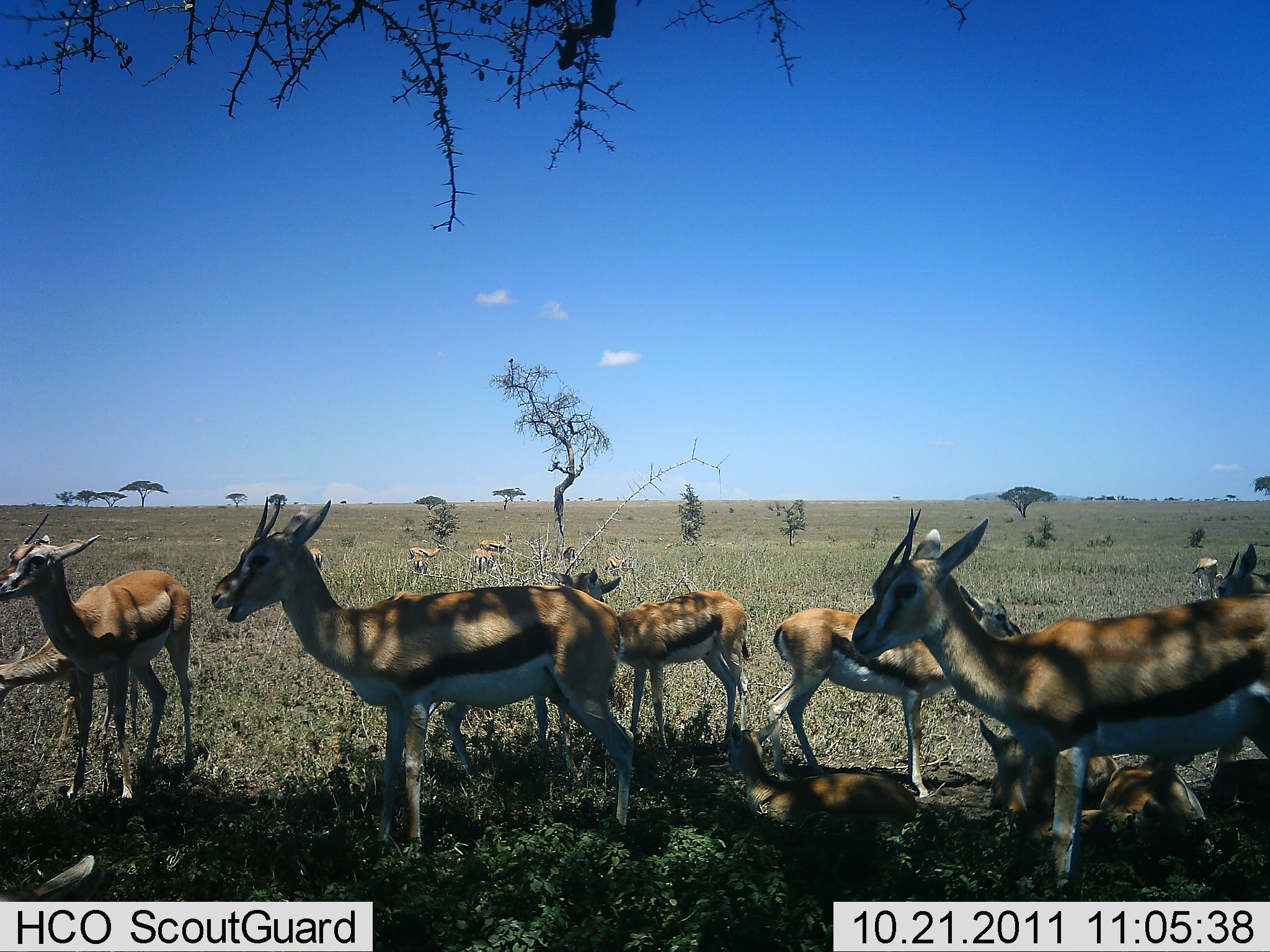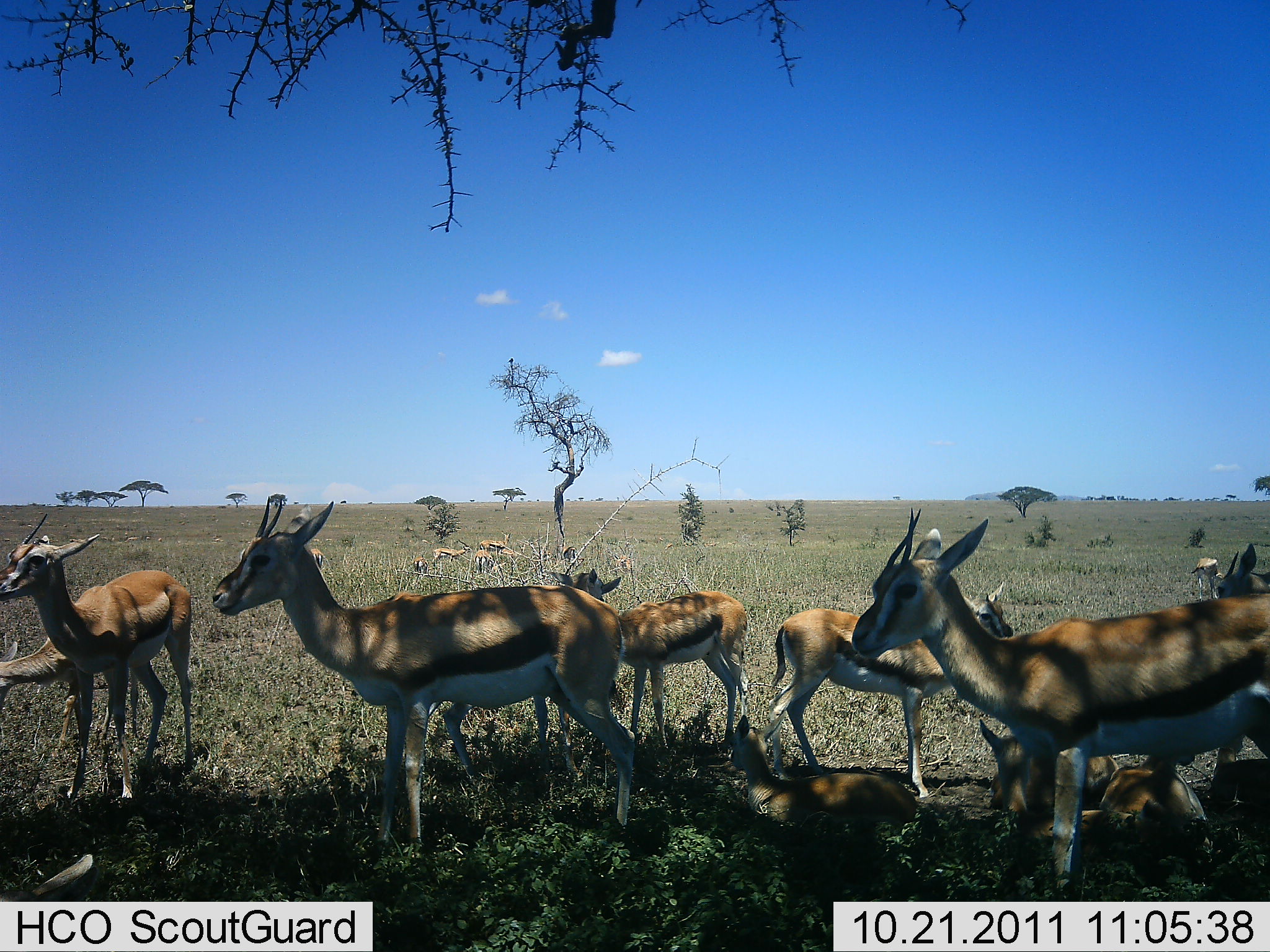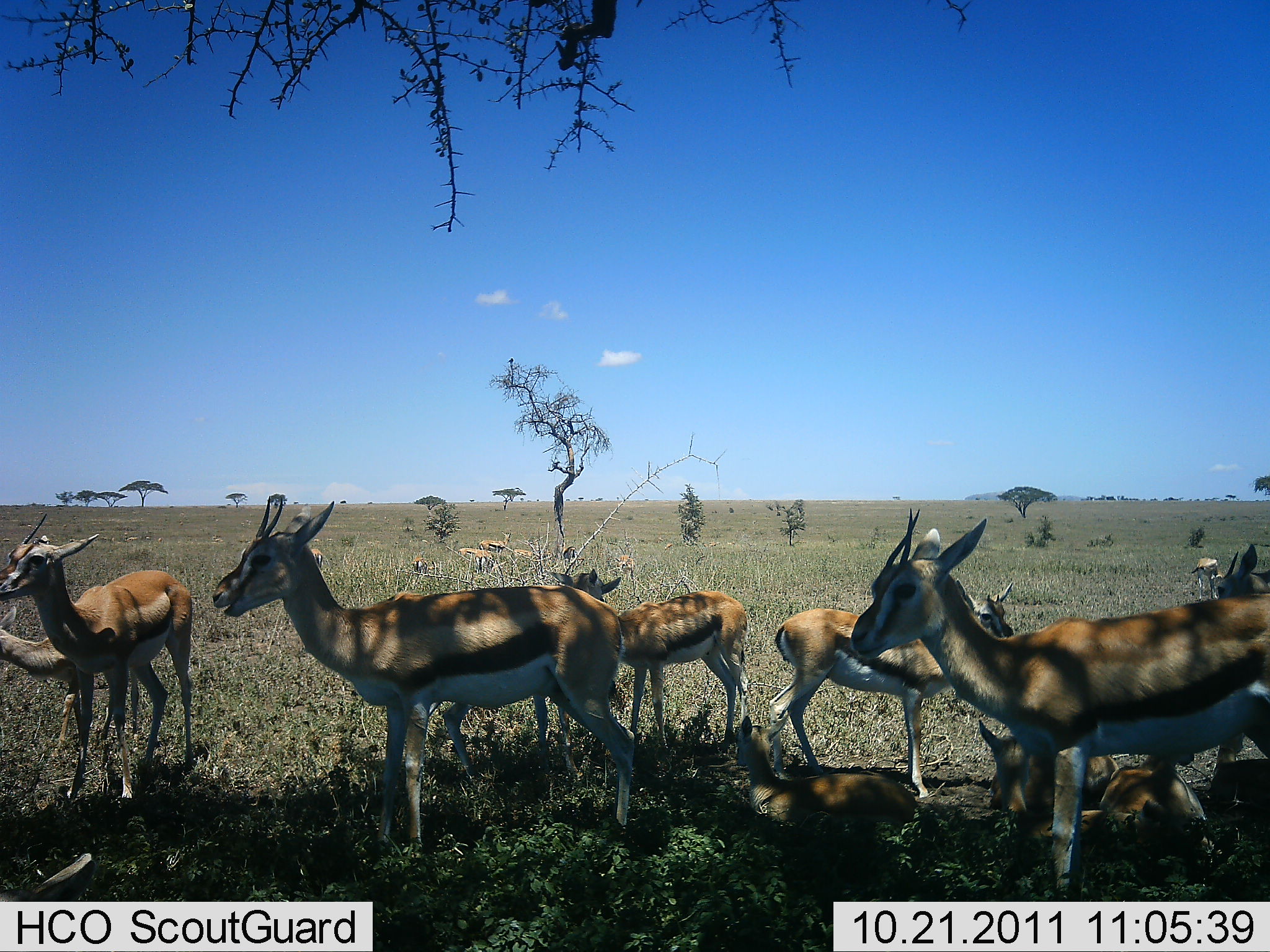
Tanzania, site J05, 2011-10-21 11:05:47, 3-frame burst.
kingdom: Animalia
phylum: Chordata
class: Mammalia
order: Artiodactyla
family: Bovidae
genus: Eudorcas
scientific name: Eudorcas thomsonii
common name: thomson's gazelle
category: gazellethomsons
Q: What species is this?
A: Gazellethomsons (thomson's gazelle) (Eudorcas thomsonii).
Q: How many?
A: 11-50.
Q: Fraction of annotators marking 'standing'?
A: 82%.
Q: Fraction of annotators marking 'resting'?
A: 55%.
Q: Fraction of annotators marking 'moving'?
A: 27%.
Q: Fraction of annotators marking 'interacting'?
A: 9%.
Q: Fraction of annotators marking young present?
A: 55%.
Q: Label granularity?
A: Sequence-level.